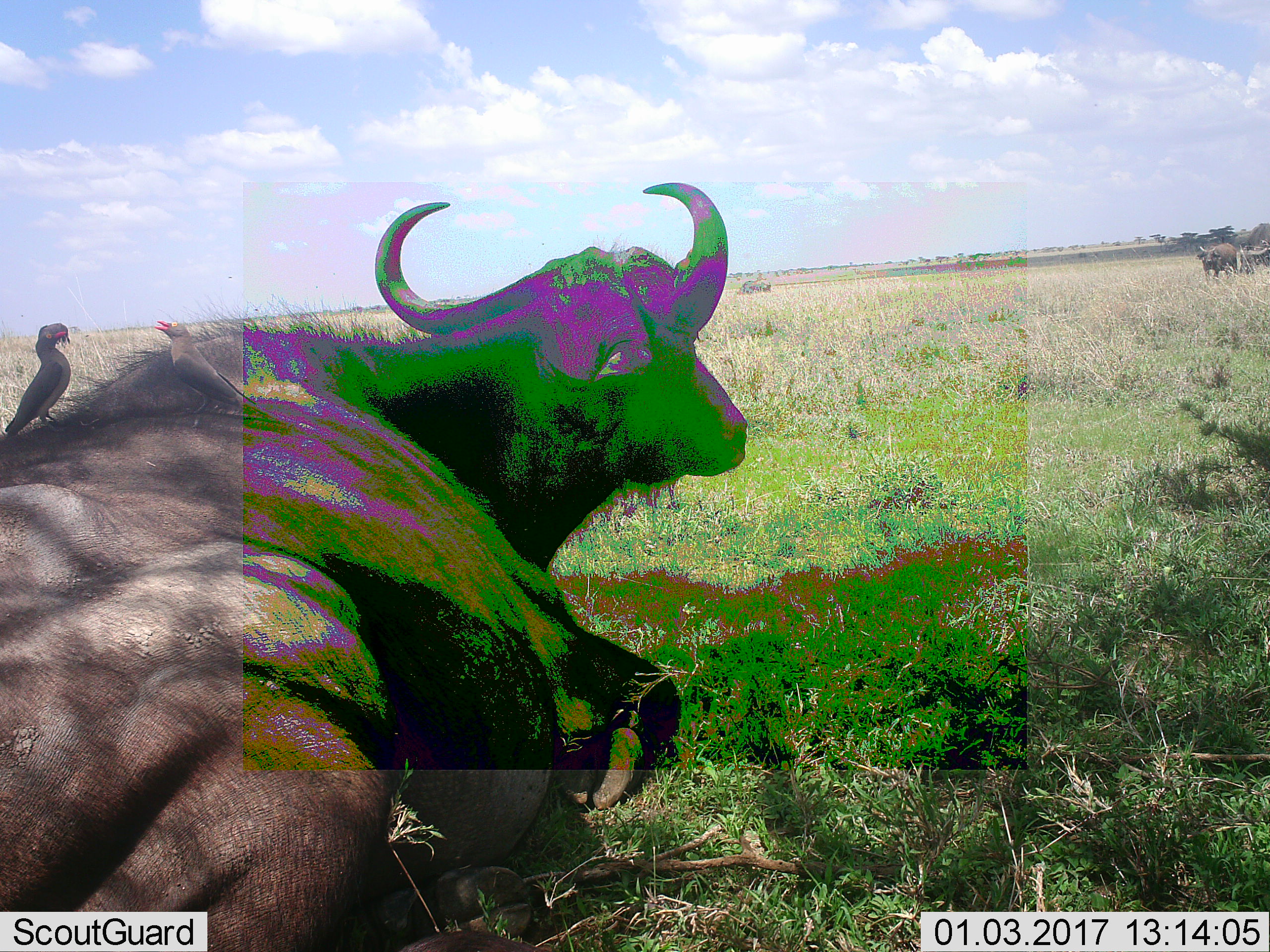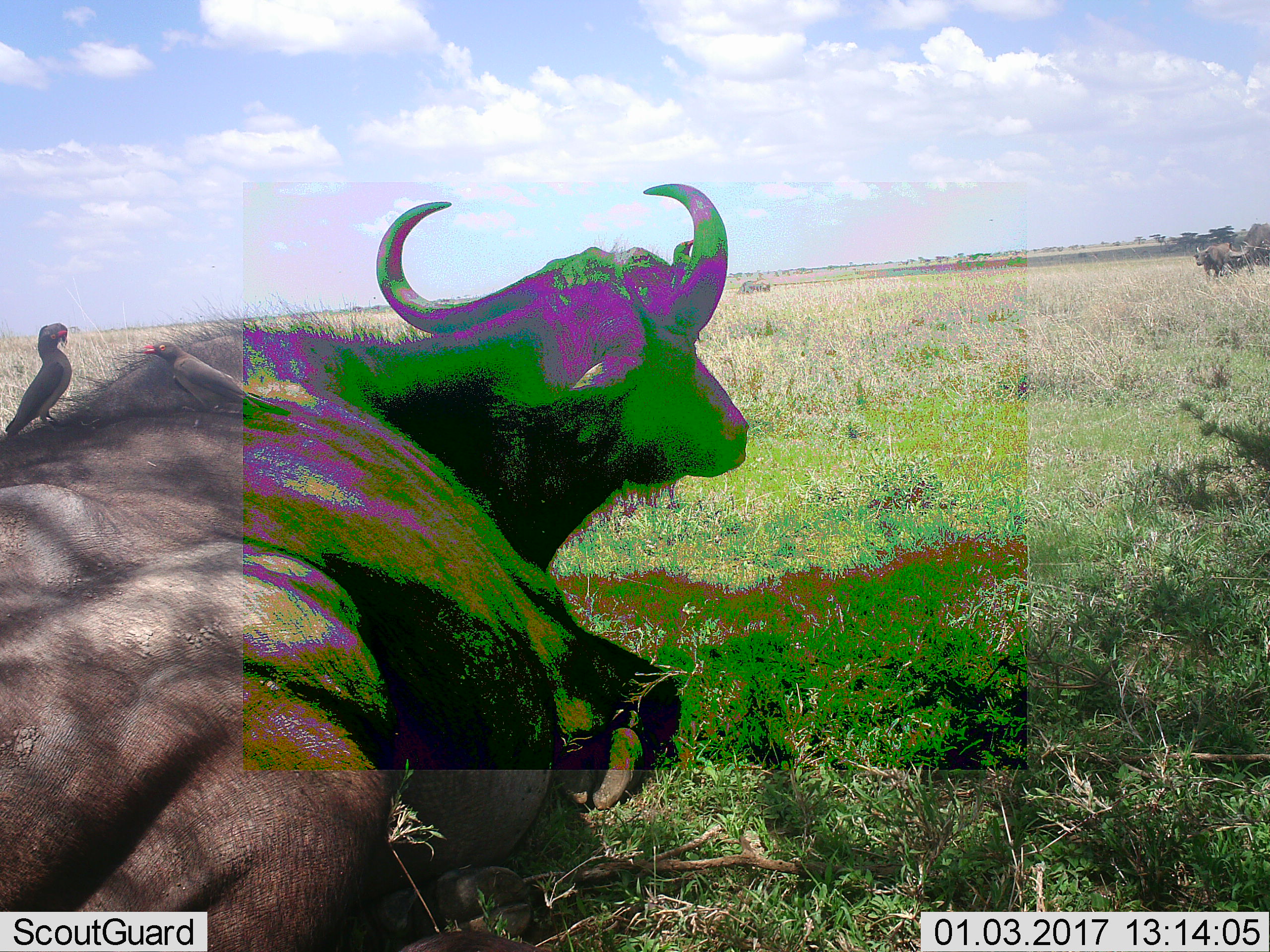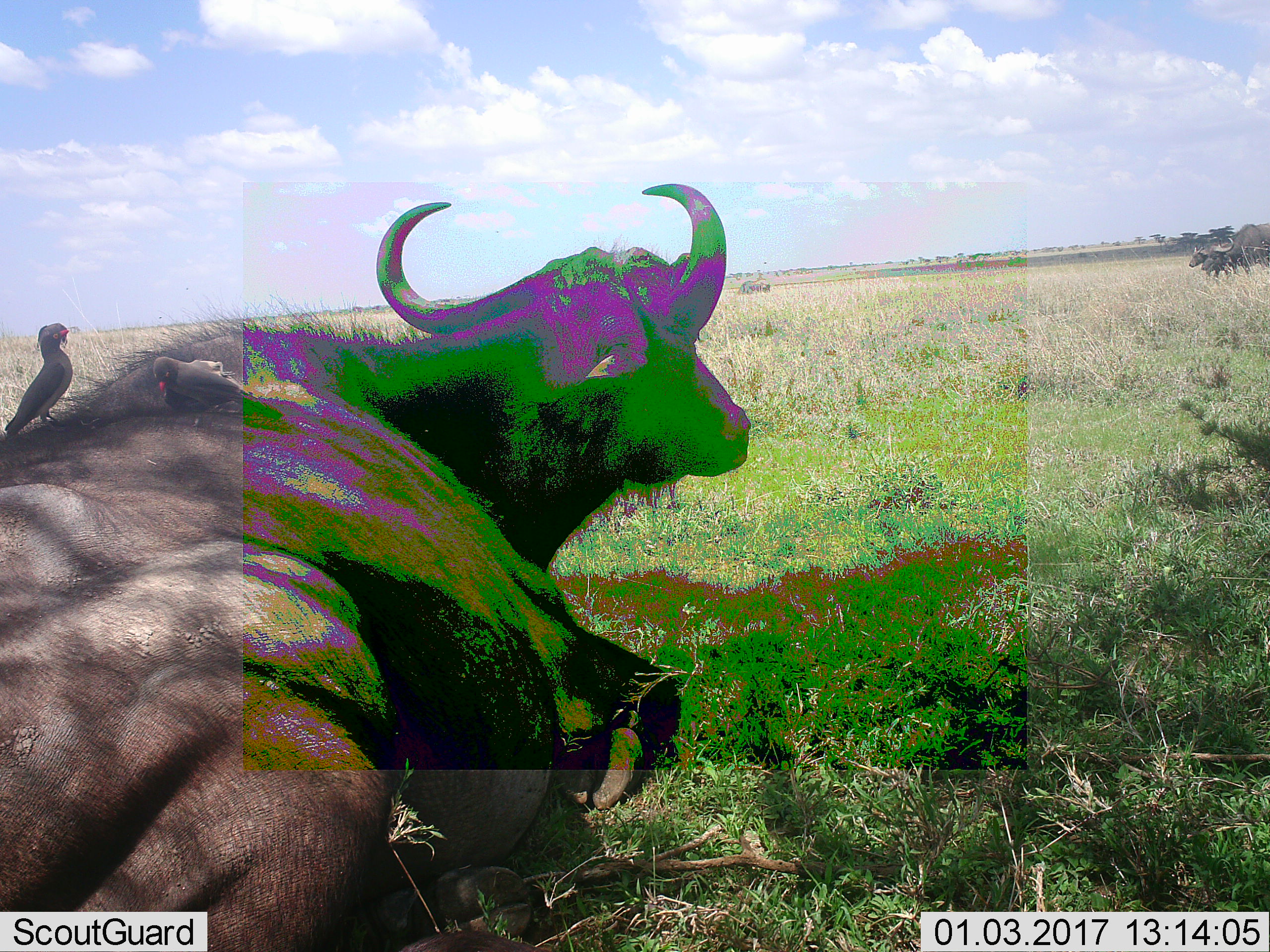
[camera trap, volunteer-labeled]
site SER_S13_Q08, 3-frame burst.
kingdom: Animalia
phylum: Chordata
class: Aves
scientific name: Aves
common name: bird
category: birdother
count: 2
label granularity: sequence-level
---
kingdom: Animalia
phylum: Chordata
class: Mammalia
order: Artiodactyla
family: Bovidae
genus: Syncerus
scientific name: Syncerus caffer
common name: african buffalo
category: buffalo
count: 4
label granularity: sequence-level